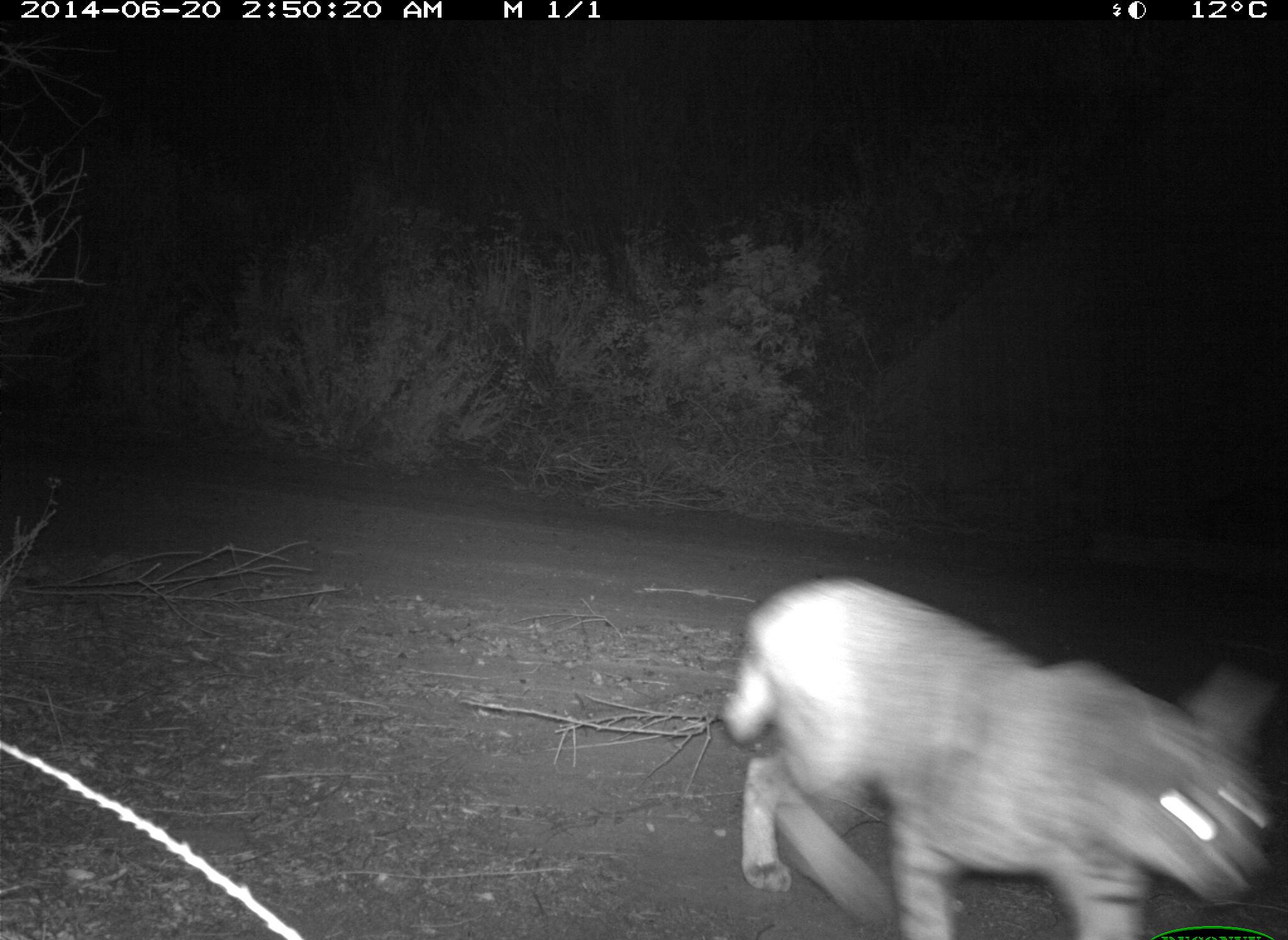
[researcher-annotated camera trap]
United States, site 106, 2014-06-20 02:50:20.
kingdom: Animalia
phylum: Chordata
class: Mammalia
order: Carnivora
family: Felidae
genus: Lynx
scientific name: Lynx rufus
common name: bobcat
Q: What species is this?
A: Bobcat (Lynx rufus).